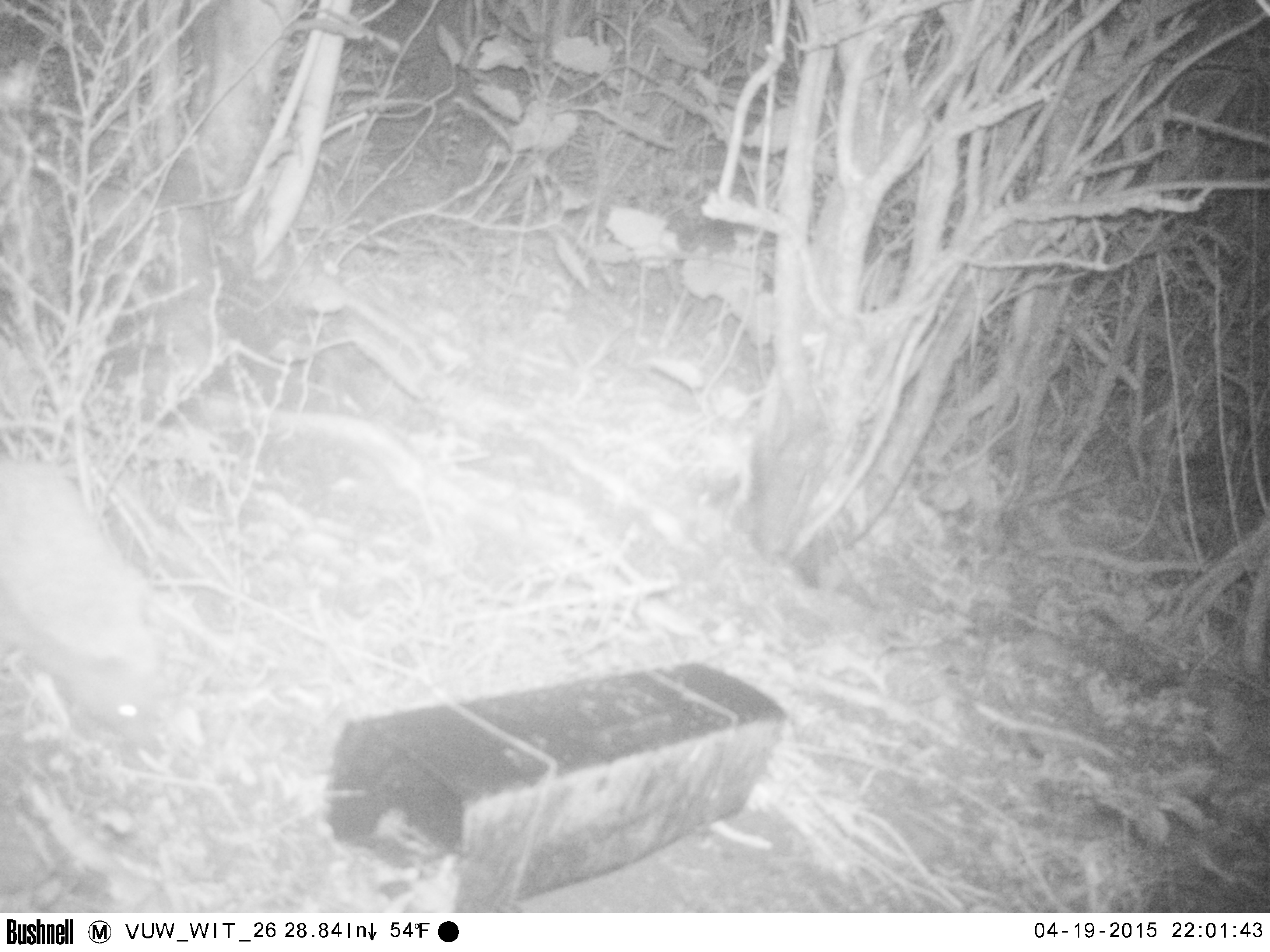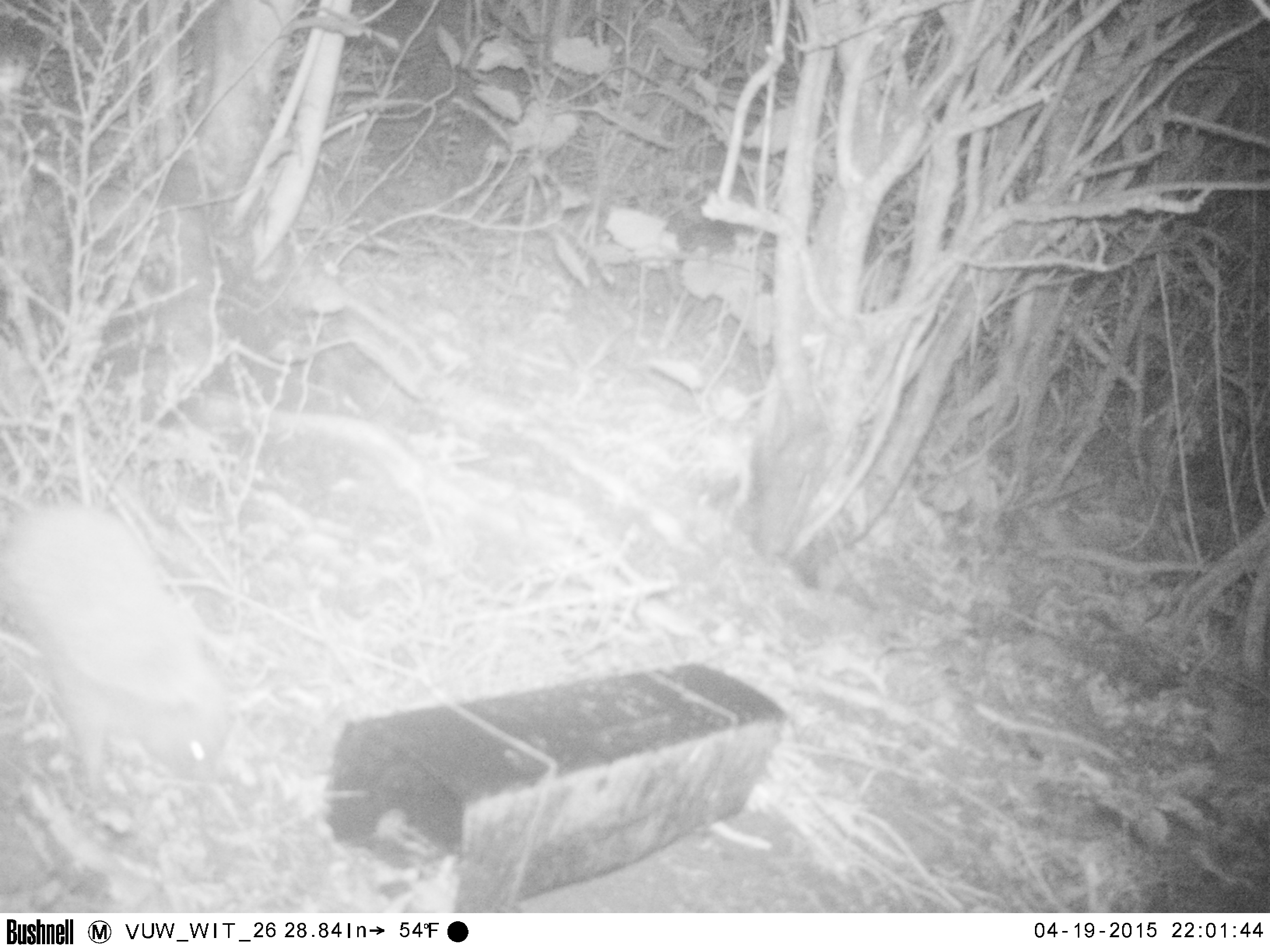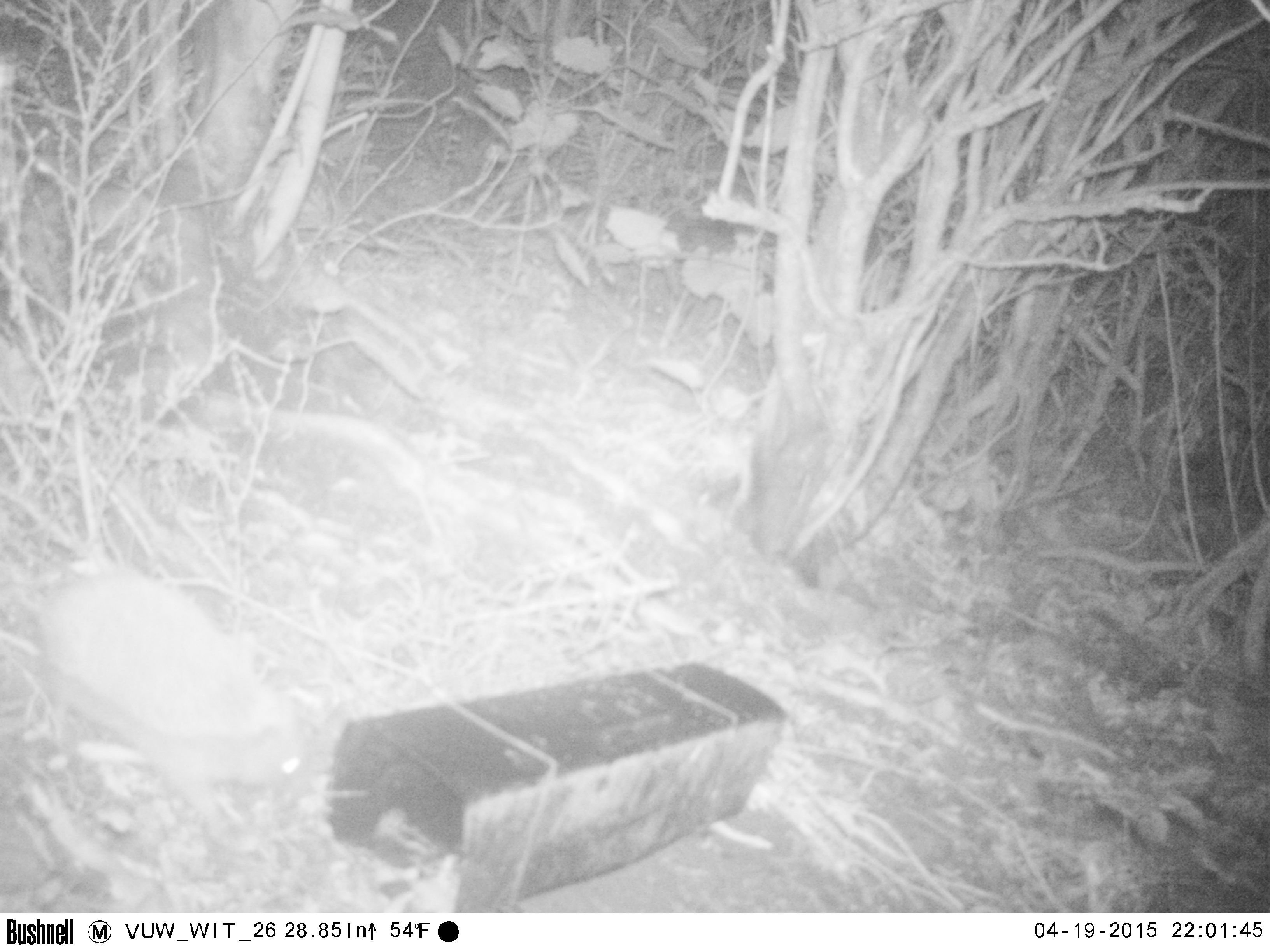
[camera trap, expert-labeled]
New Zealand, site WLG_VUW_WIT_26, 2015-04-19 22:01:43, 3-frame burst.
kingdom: Animalia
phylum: Chordata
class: Mammalia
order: Eulipotyphla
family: Erinaceidae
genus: Erinaceus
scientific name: Erinaceus europaeus europaeus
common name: european hedgehog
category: hedgehog